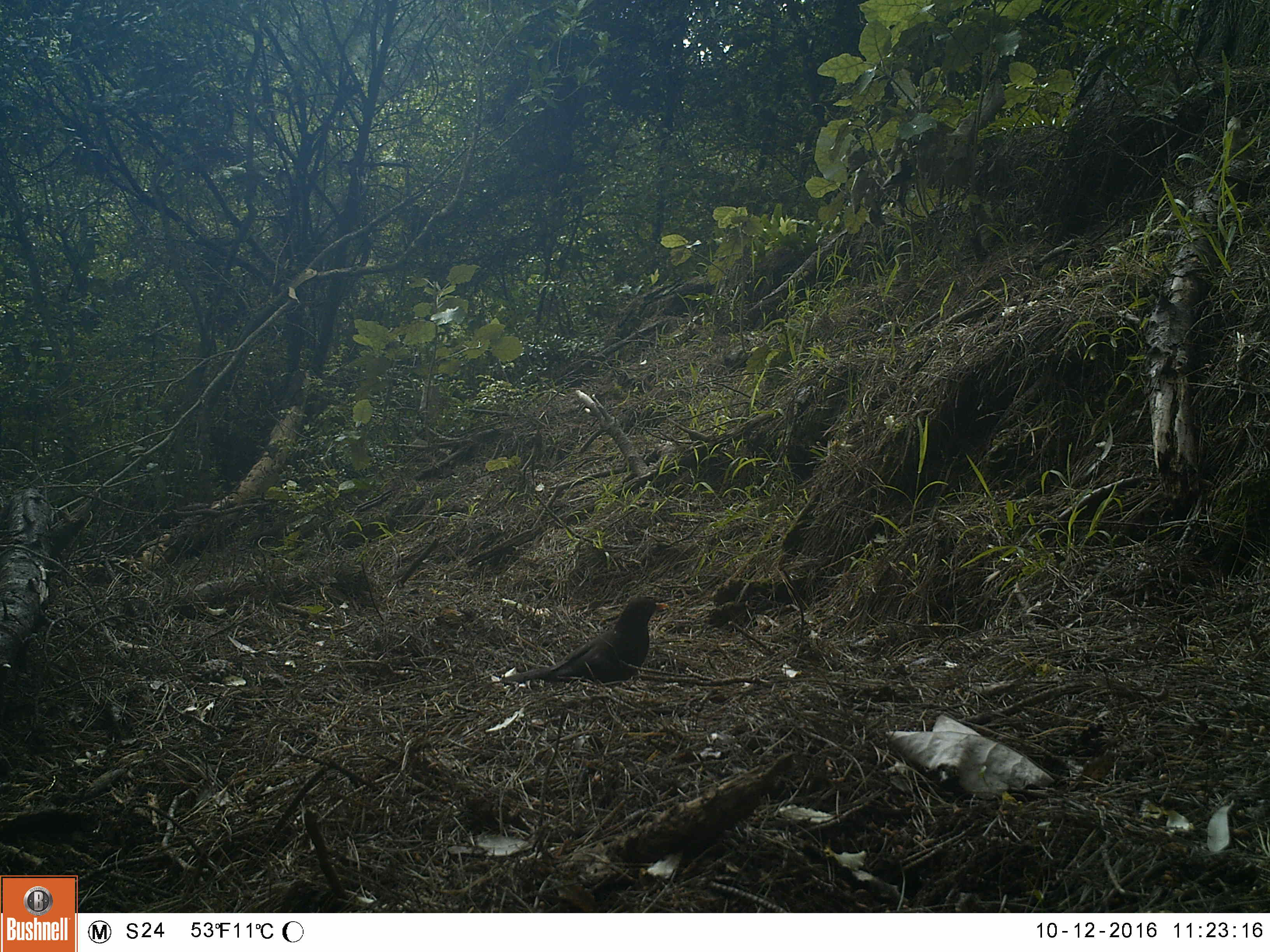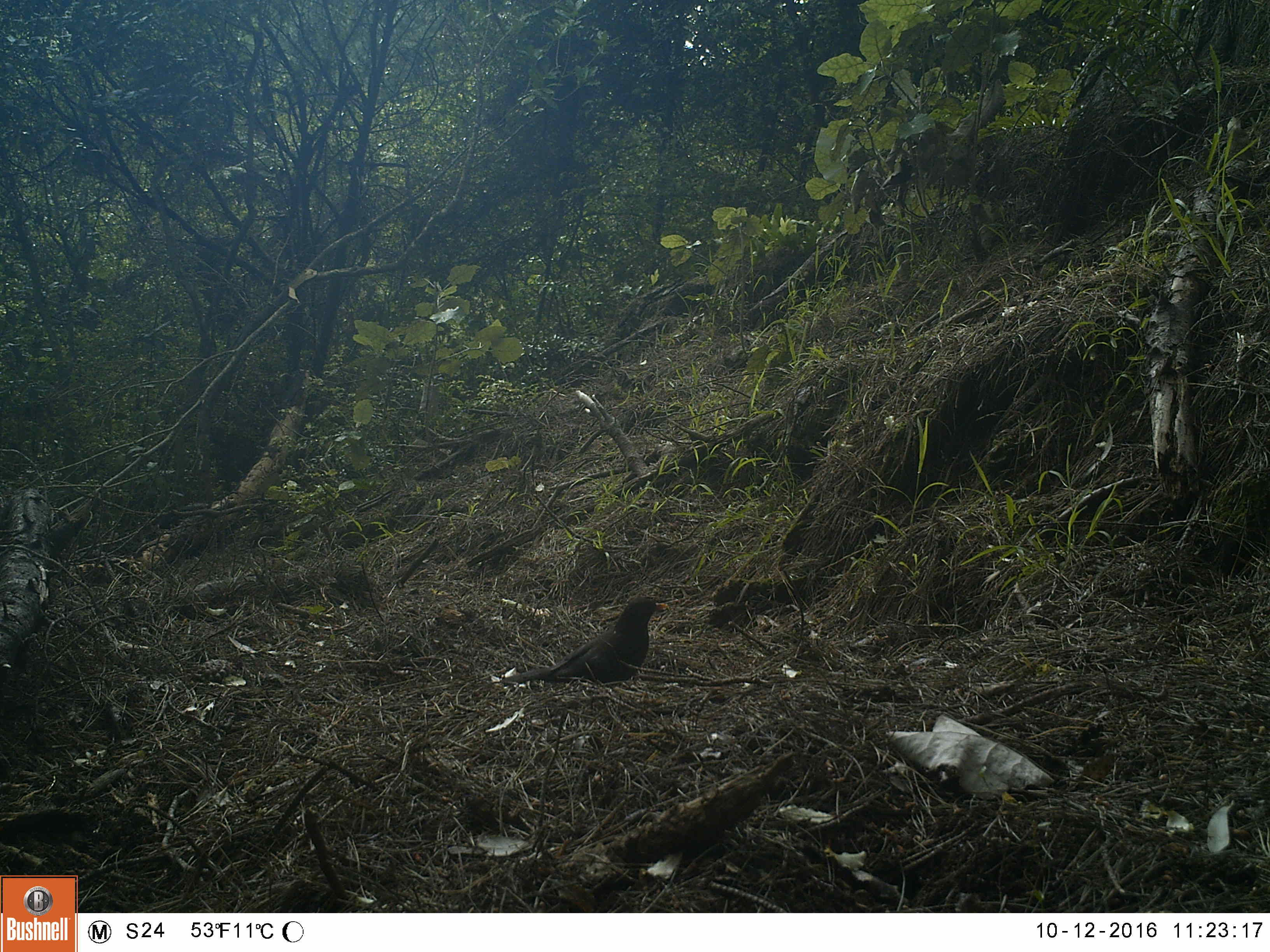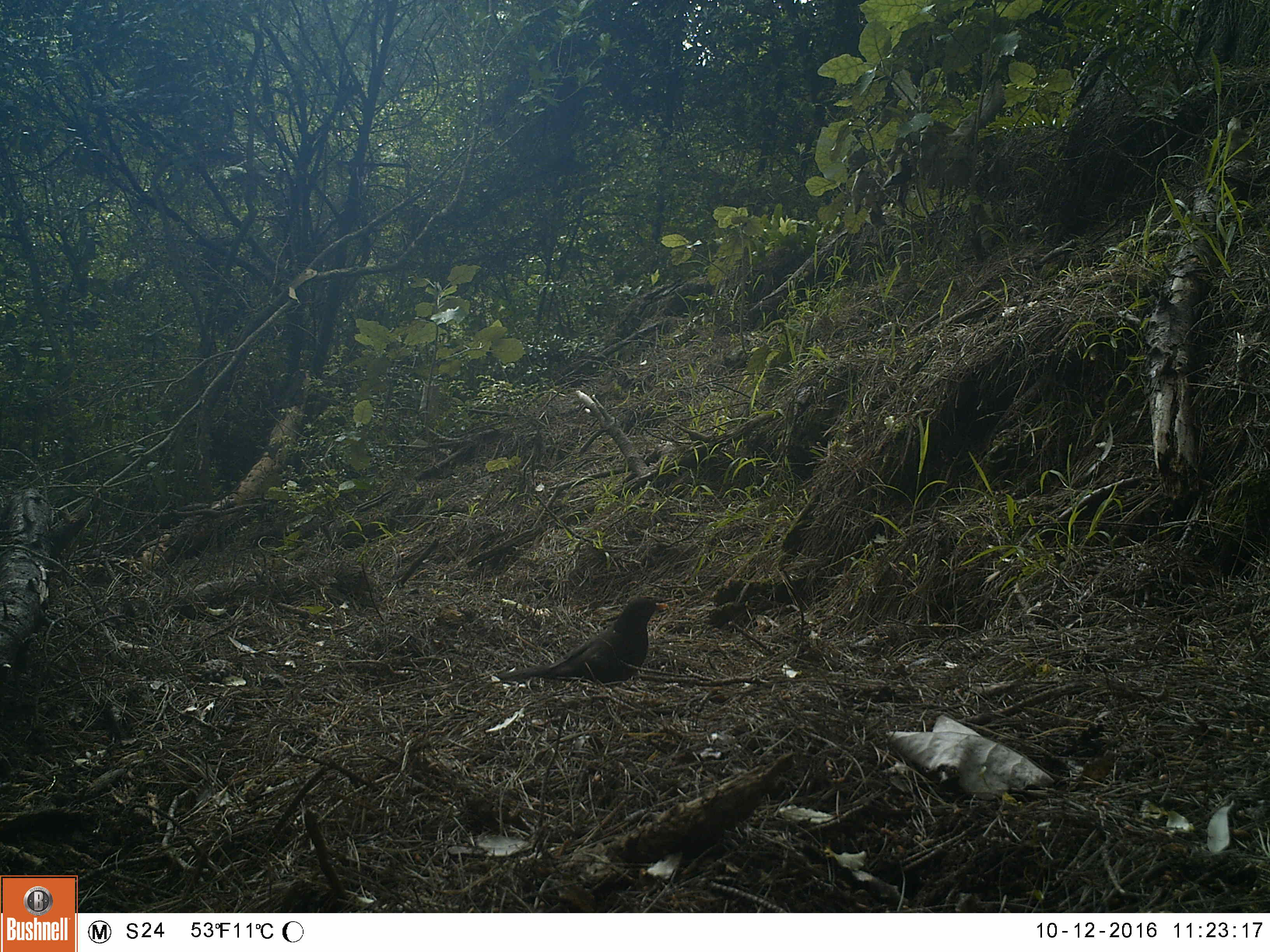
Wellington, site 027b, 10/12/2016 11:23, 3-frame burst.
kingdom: Animalia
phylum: Chordata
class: Aves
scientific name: Aves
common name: bird